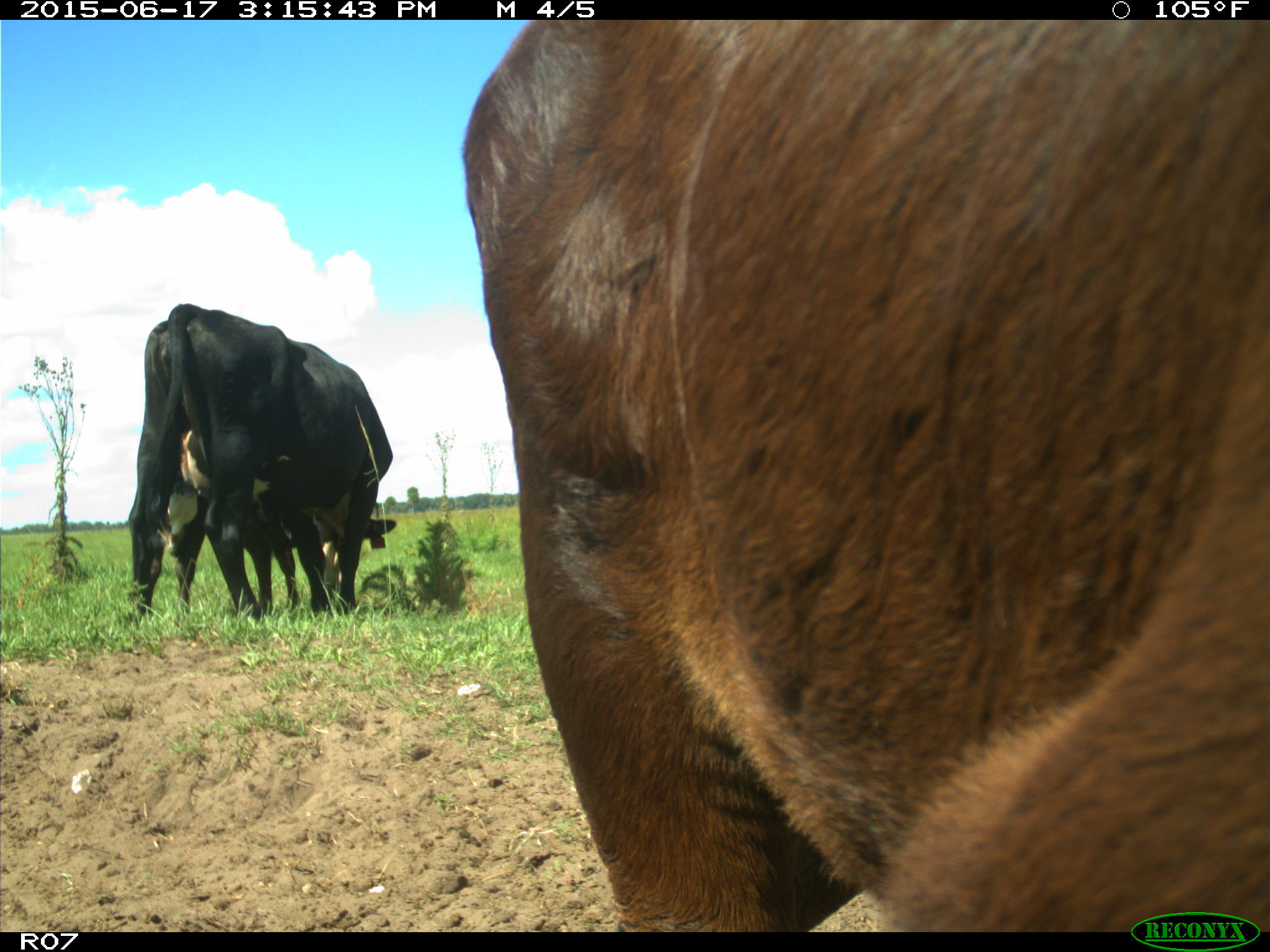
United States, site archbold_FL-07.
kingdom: Animalia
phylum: Chordata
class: Mammalia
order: Artiodactyla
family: Bovidae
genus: Bos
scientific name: Bos taurus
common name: domestic cow